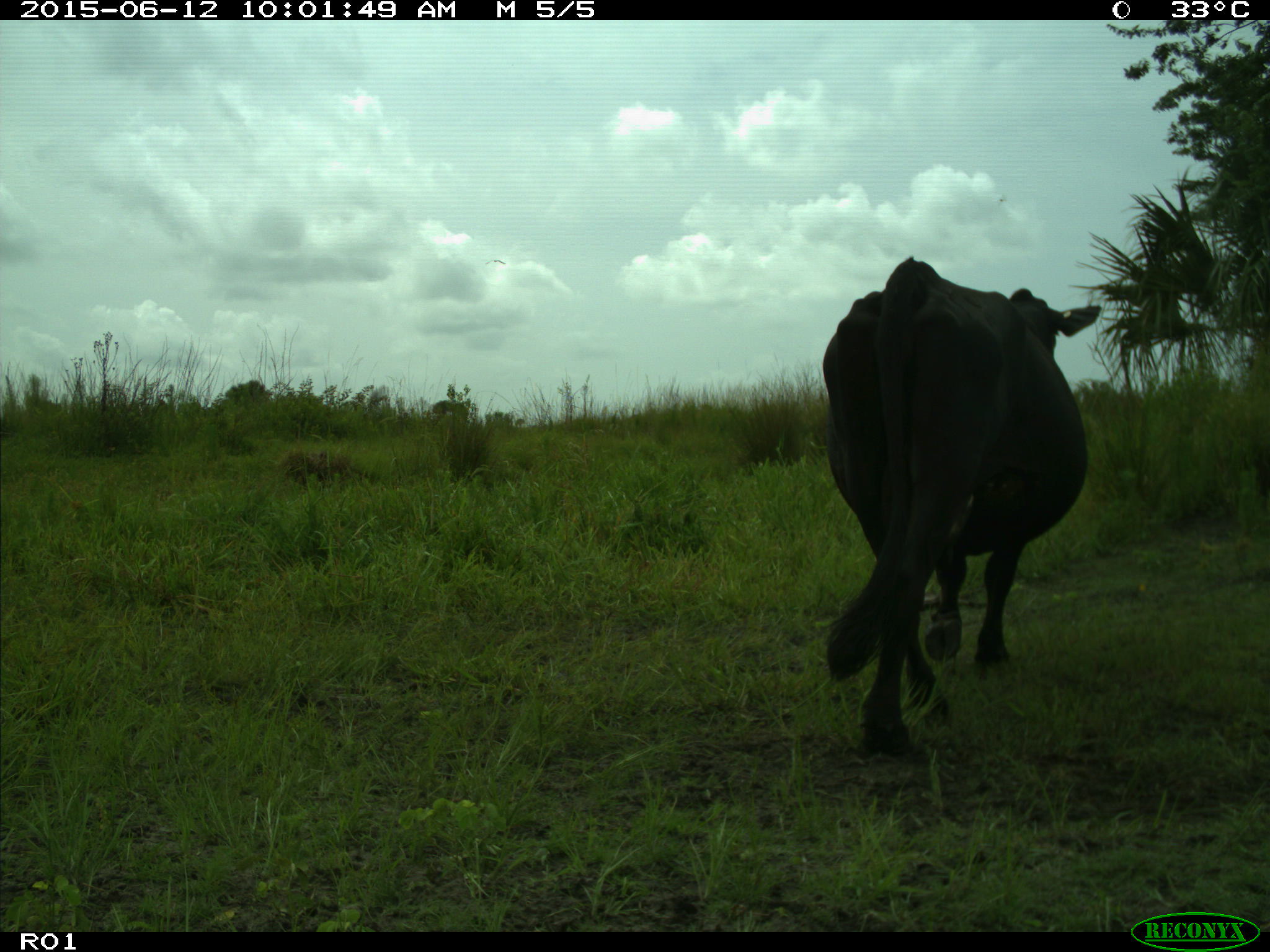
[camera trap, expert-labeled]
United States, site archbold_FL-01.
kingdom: Animalia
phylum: Chordata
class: Mammalia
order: Artiodactyla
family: Bovidae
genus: Bos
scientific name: Bos taurus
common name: domestic cow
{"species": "Bos taurus (domestic cow)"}